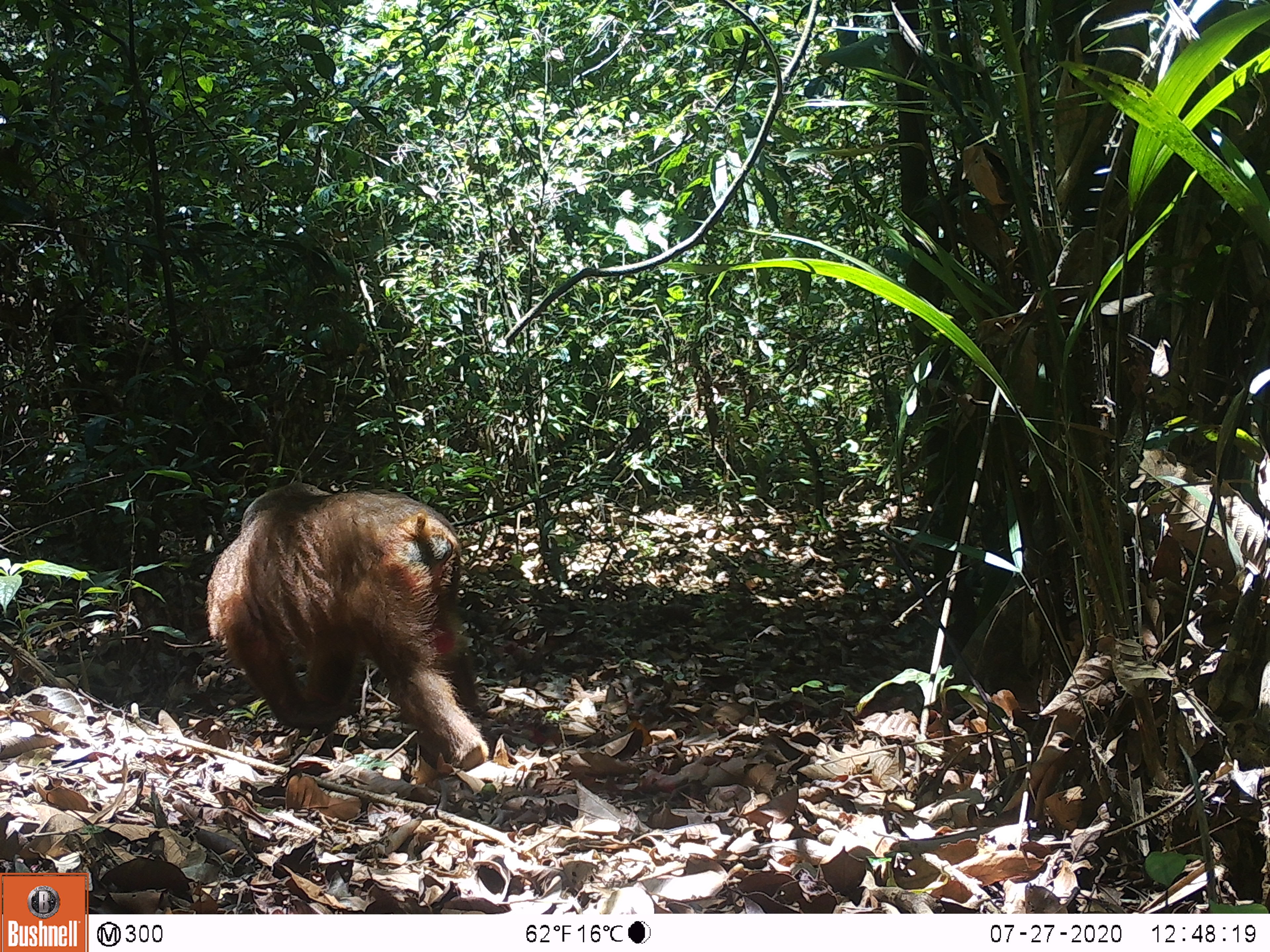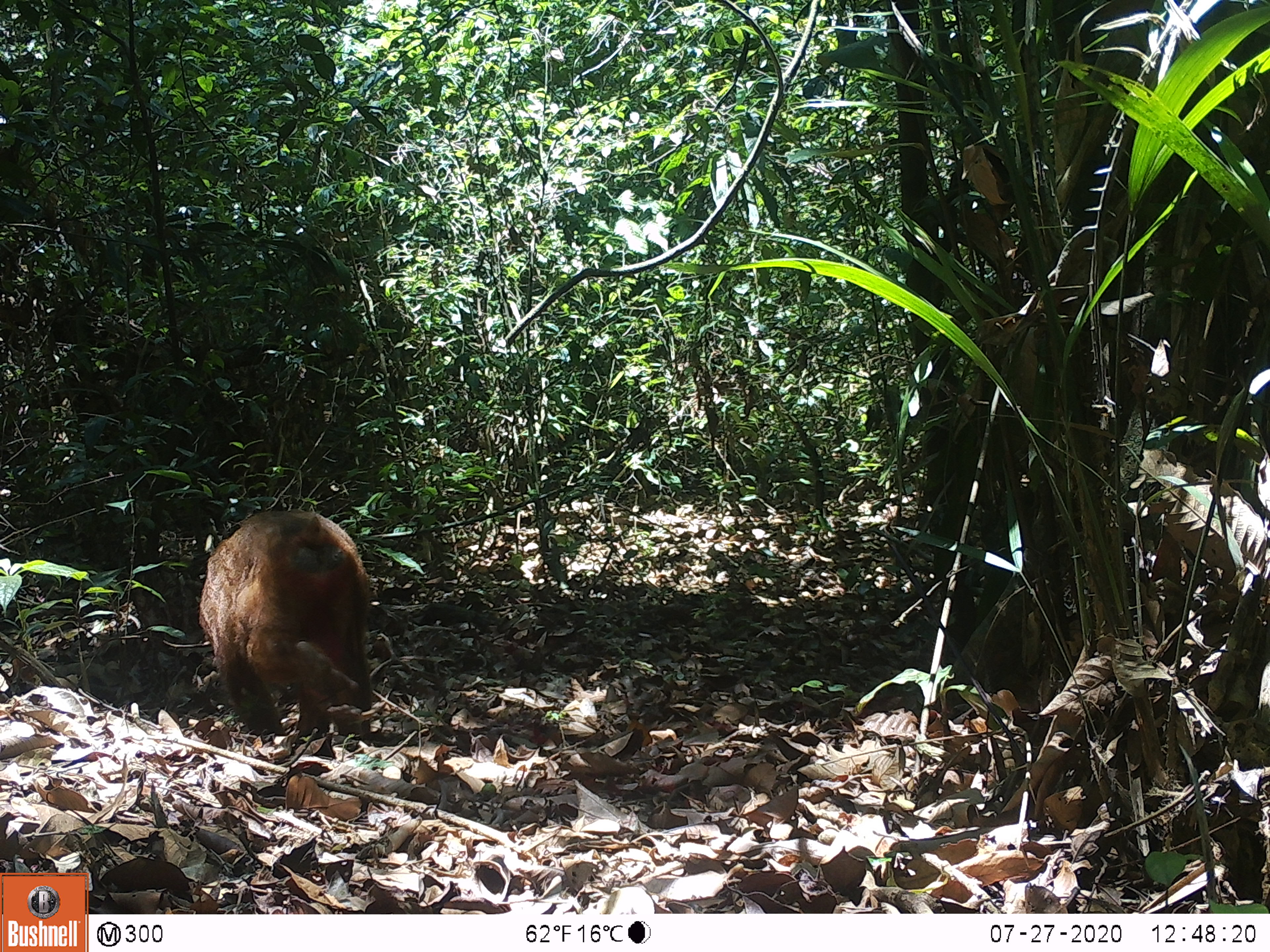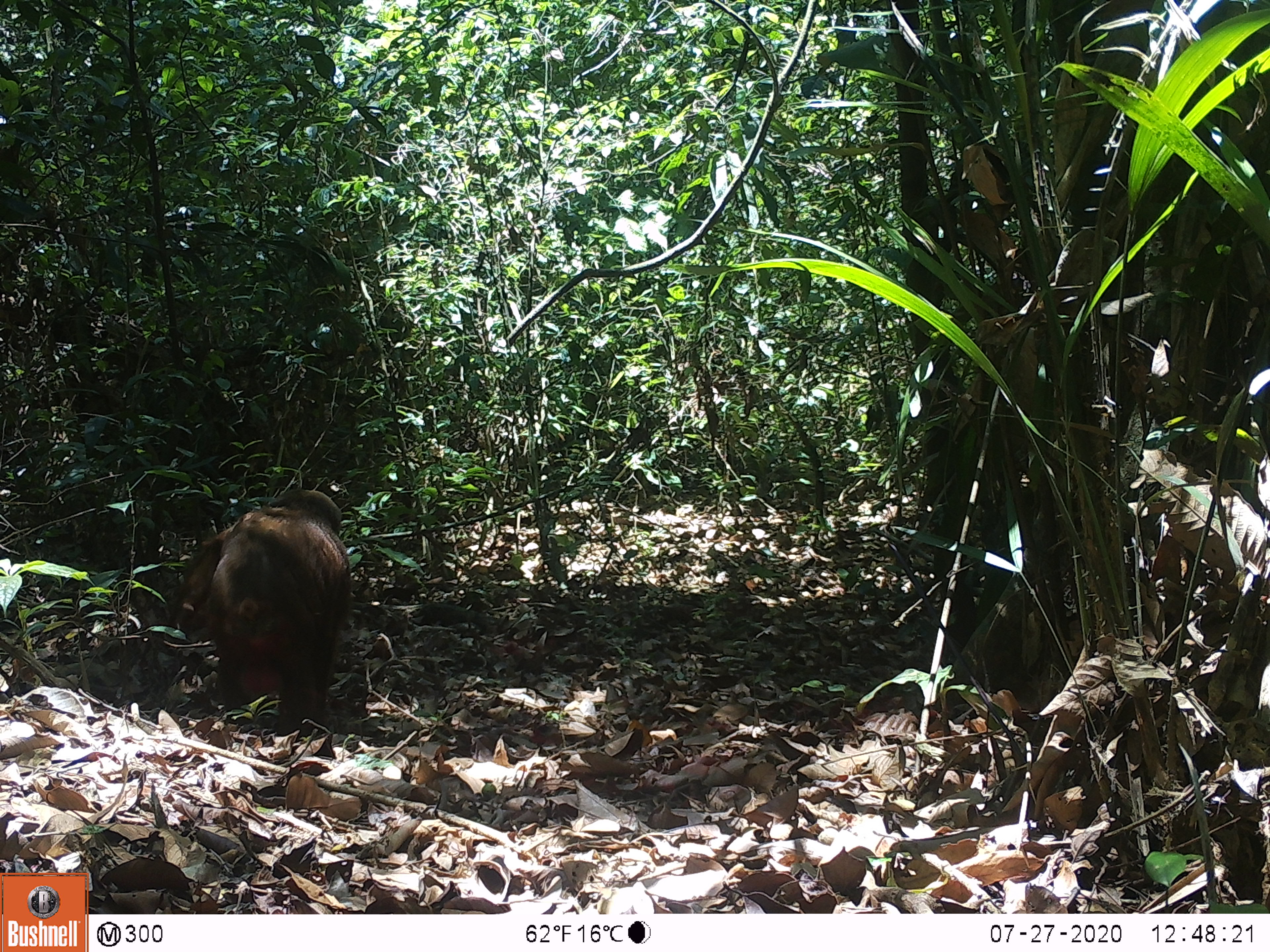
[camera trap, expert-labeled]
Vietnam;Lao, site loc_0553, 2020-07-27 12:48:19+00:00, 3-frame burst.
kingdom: Animalia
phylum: Chordata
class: Mammalia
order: Primates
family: Cercopithecidae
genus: Macaca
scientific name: Macaca arctoides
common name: stump-tailed macaque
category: stump tailed macaque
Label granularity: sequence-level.